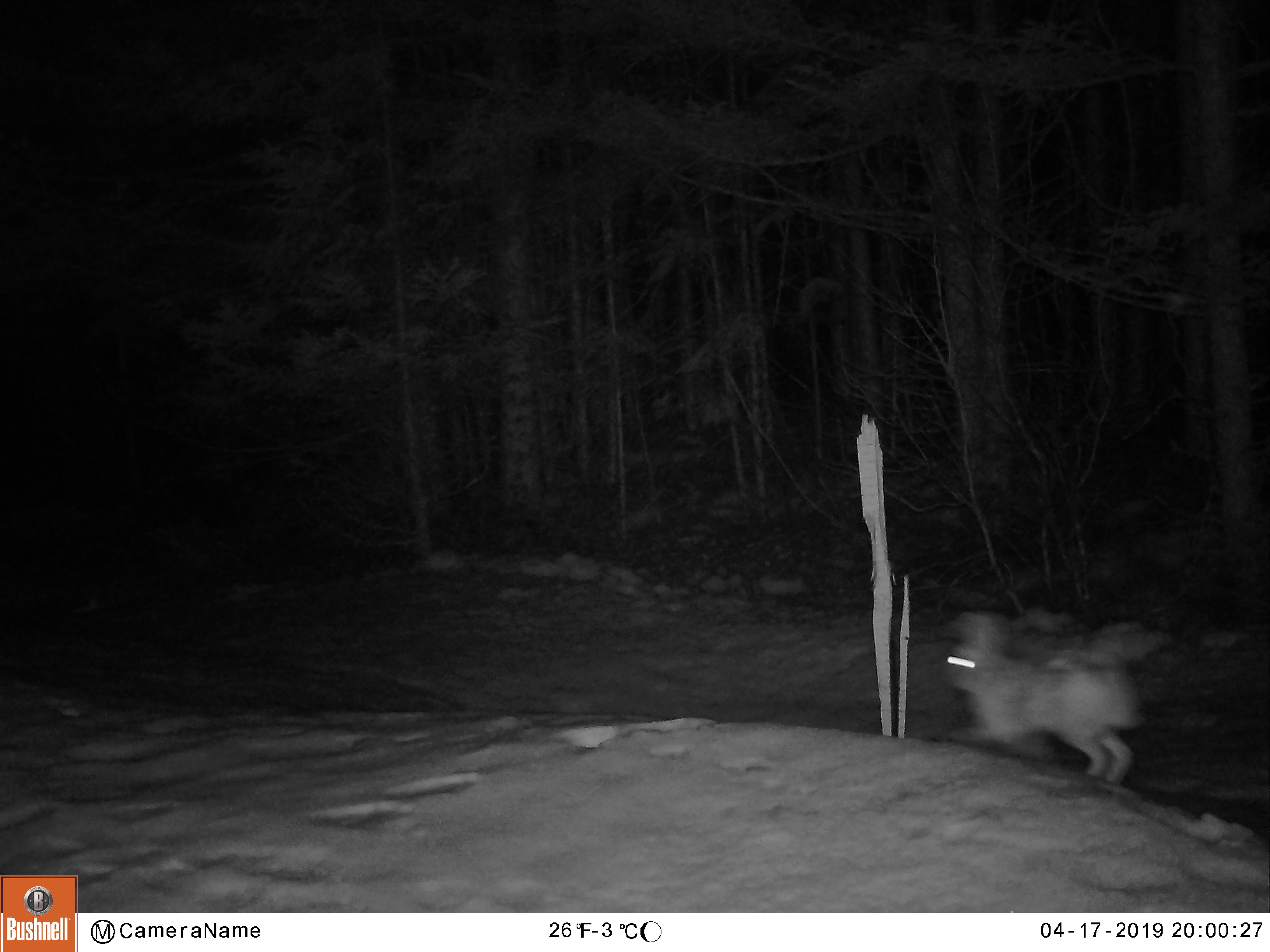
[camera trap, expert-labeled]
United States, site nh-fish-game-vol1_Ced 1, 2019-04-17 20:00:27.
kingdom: Animalia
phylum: Chordata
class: Mammalia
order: Lagomorpha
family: Leporidae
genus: Lepus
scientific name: Lepus americanus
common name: snowshoe hare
Snowshoe hare (Lepus americanus).